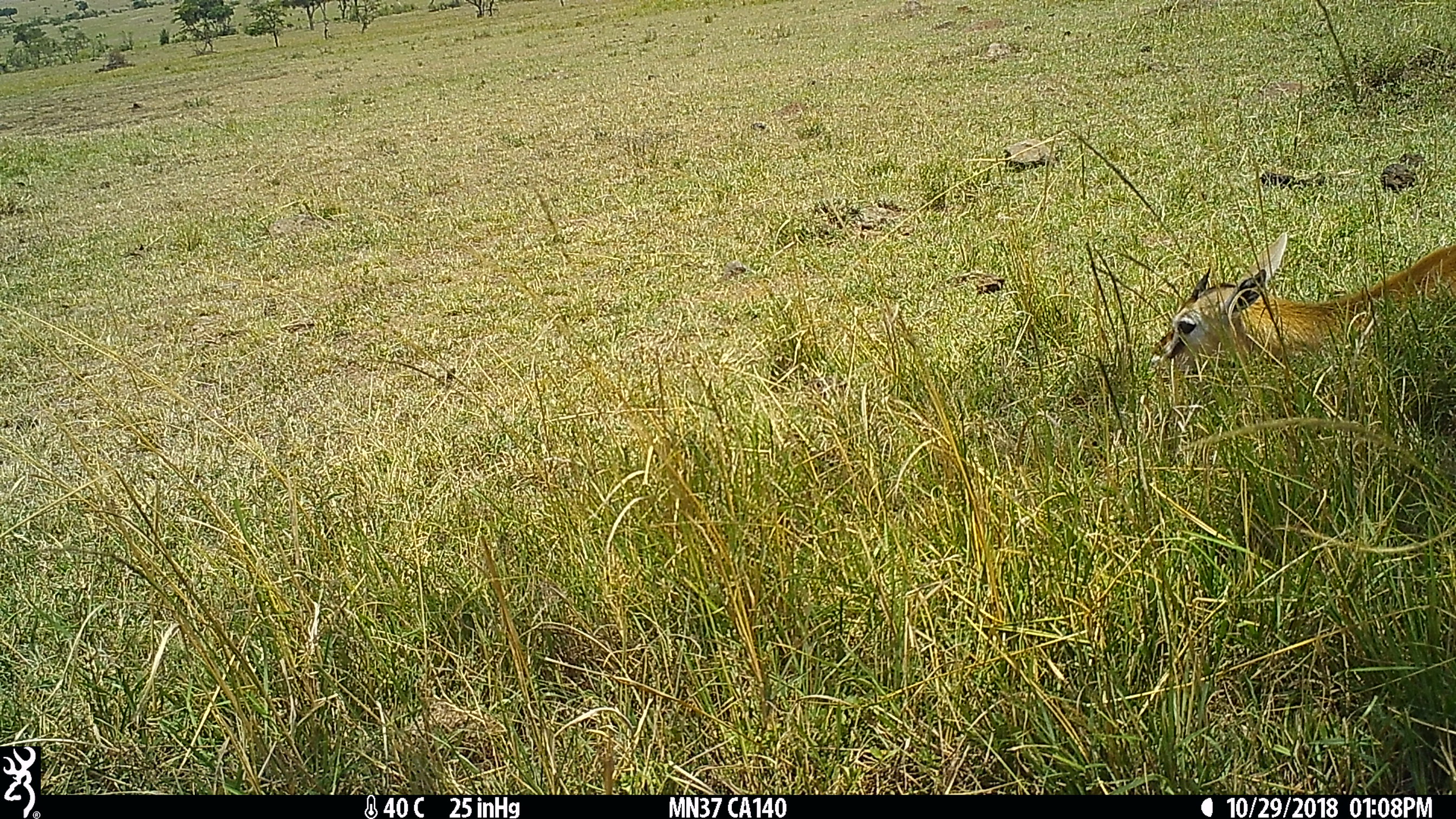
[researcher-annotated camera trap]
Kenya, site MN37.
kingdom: Animalia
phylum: Chordata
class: Mammalia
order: Artiodactyla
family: Bovidae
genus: Eudorcas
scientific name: Eudorcas thomsonii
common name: thomon's gazelle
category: gazelle thomsons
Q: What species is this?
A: Gazelle thomsons (thomon's gazelle) (Eudorcas thomsonii).